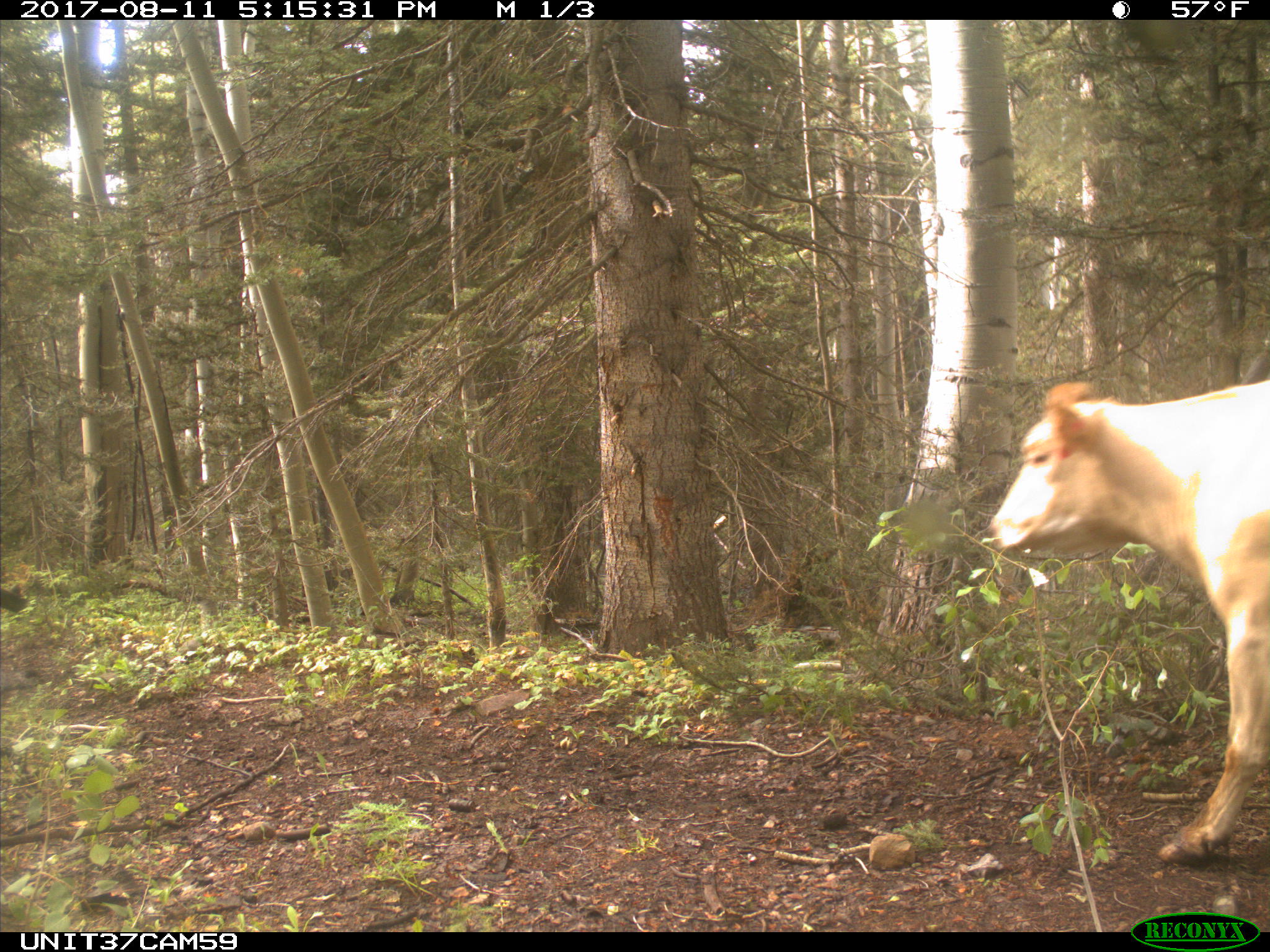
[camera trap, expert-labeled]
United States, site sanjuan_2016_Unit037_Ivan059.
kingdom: Animalia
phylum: Chordata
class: Mammalia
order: Artiodactyla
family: Bovidae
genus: Bos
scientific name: Bos taurus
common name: domestic cow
Bos taurus (domestic cow).